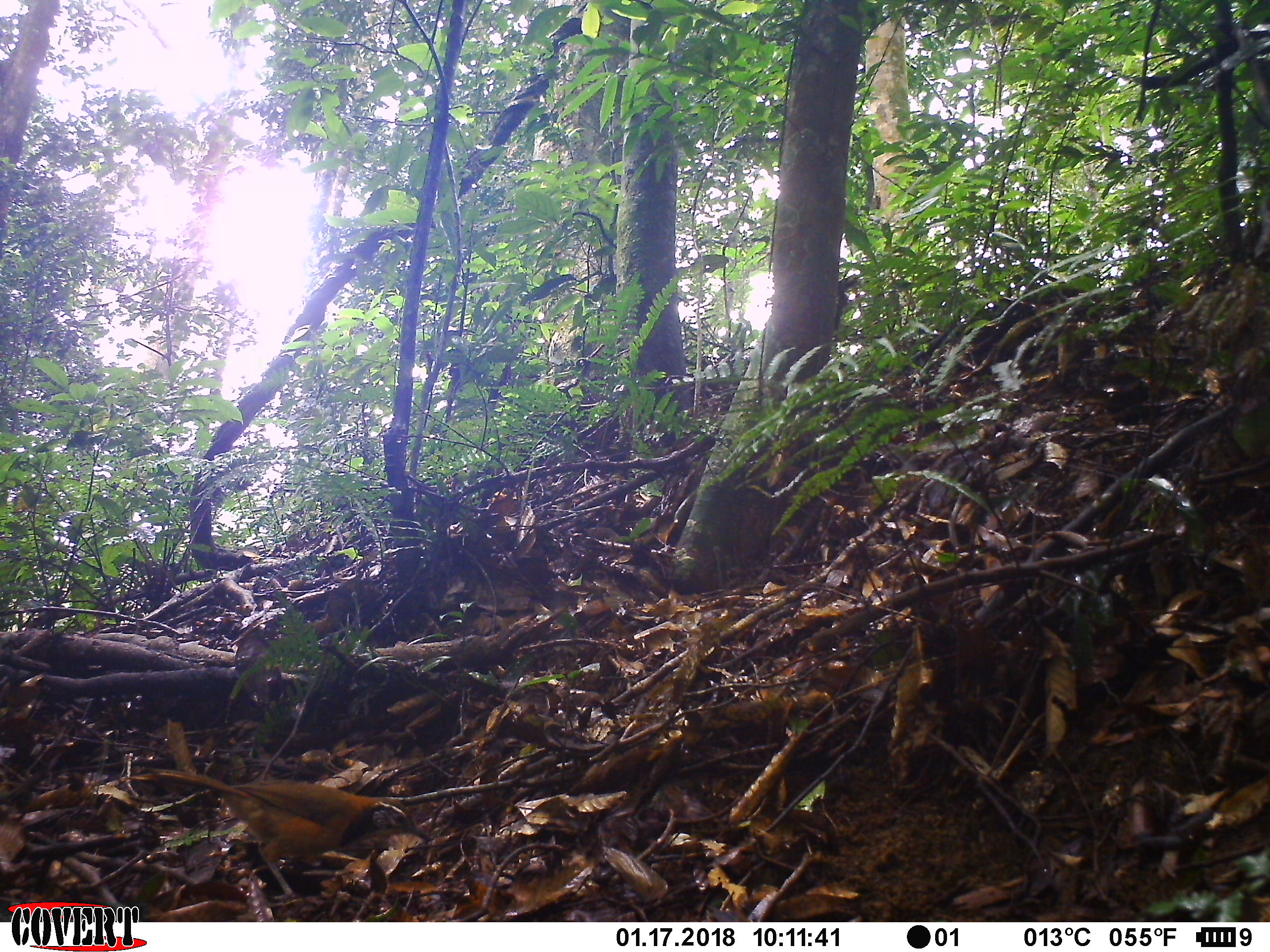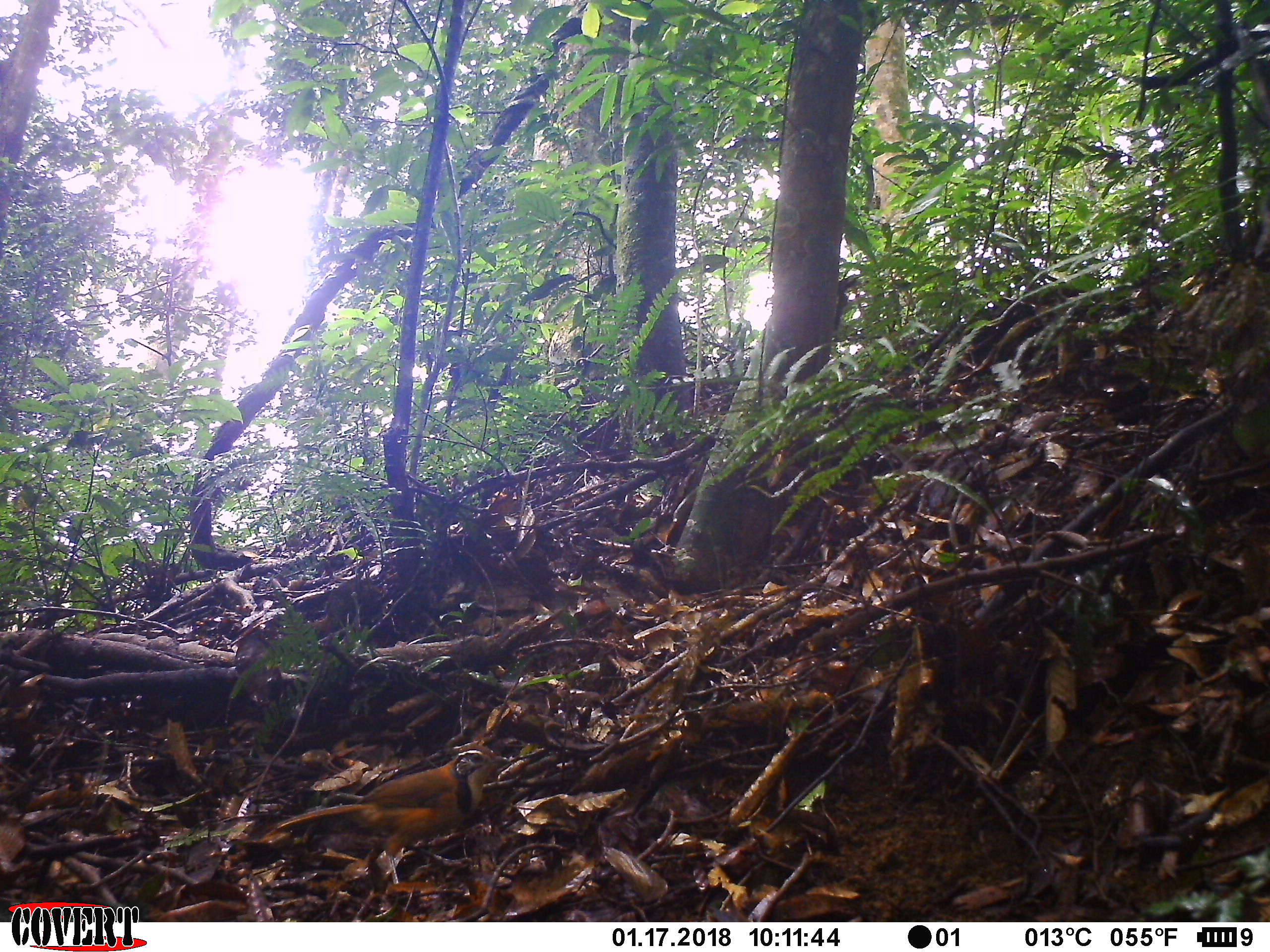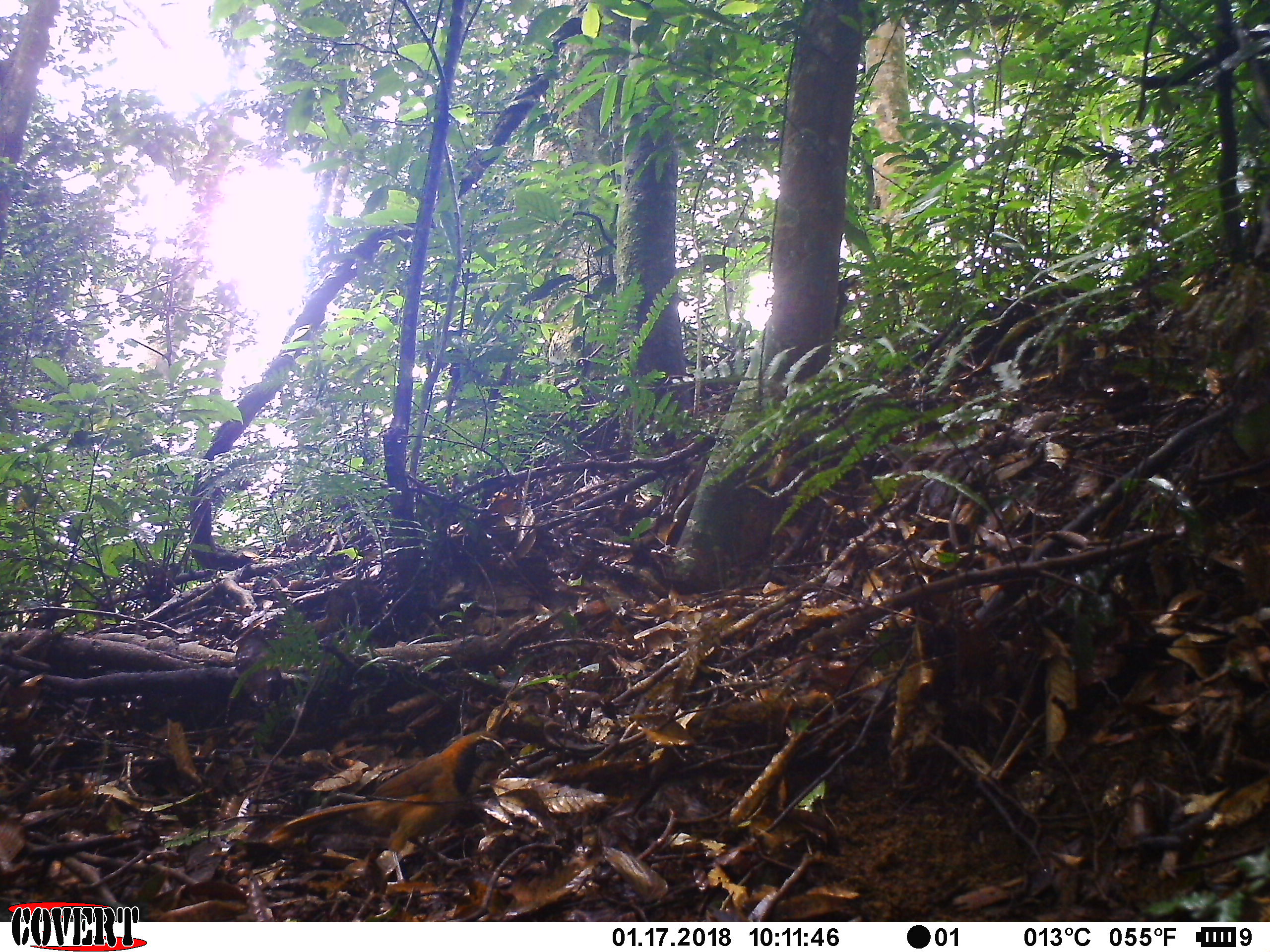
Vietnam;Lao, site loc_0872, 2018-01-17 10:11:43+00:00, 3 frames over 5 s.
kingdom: Animalia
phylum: Chordata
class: Aves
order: Passeriformes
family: Leiothrichidae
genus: Pterorhinus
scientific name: Pterorhinus pectoralis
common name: necklaced laughingthrush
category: necklaced laughingthrush sp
Necklaced laughingthrush sp (necklaced laughingthrush) (Pterorhinus pectoralis). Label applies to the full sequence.